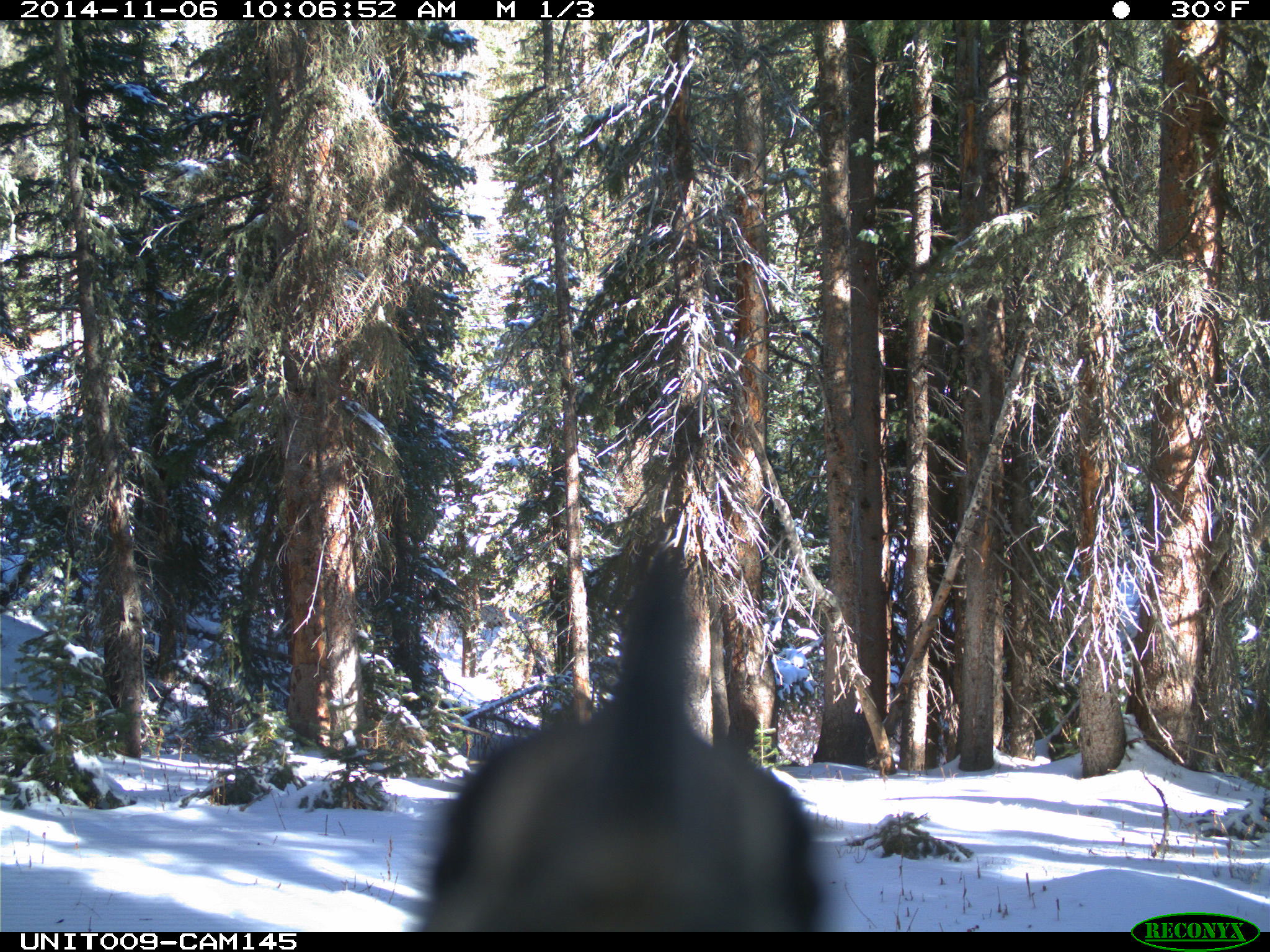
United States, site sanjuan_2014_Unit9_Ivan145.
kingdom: Animalia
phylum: Chordata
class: Aves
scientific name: Aves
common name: birds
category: unidentified bird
Unidentified bird (birds) (Aves).